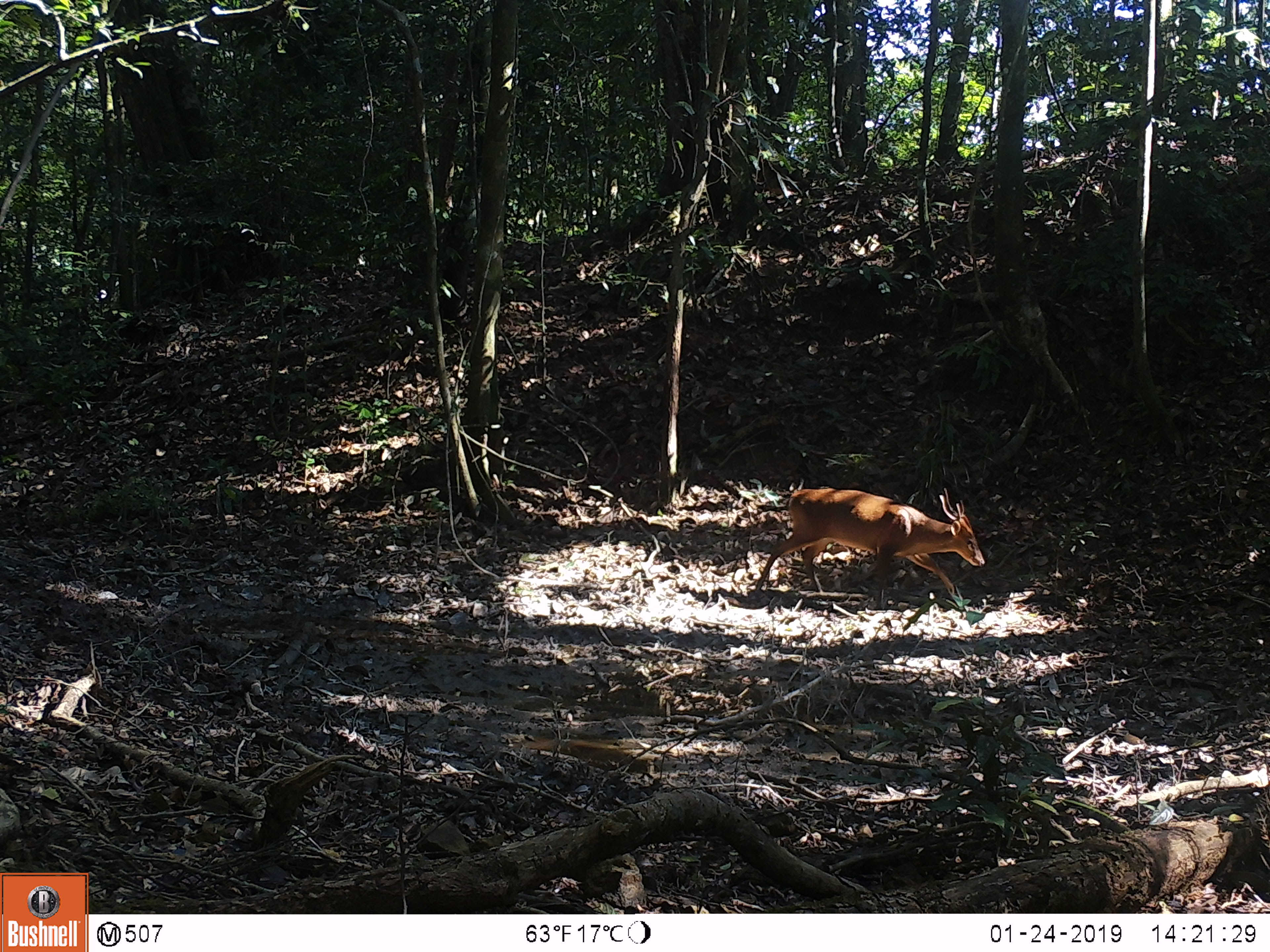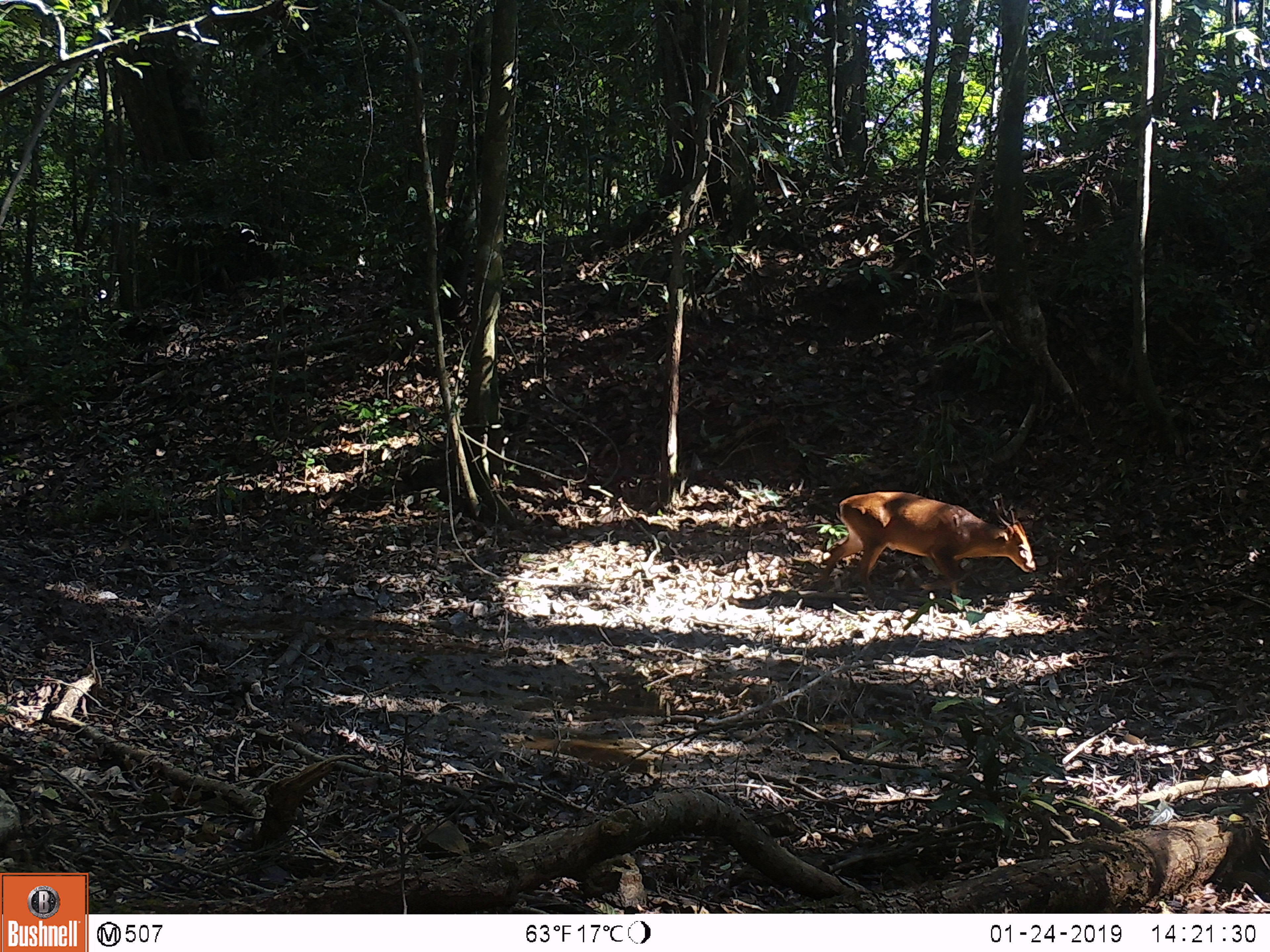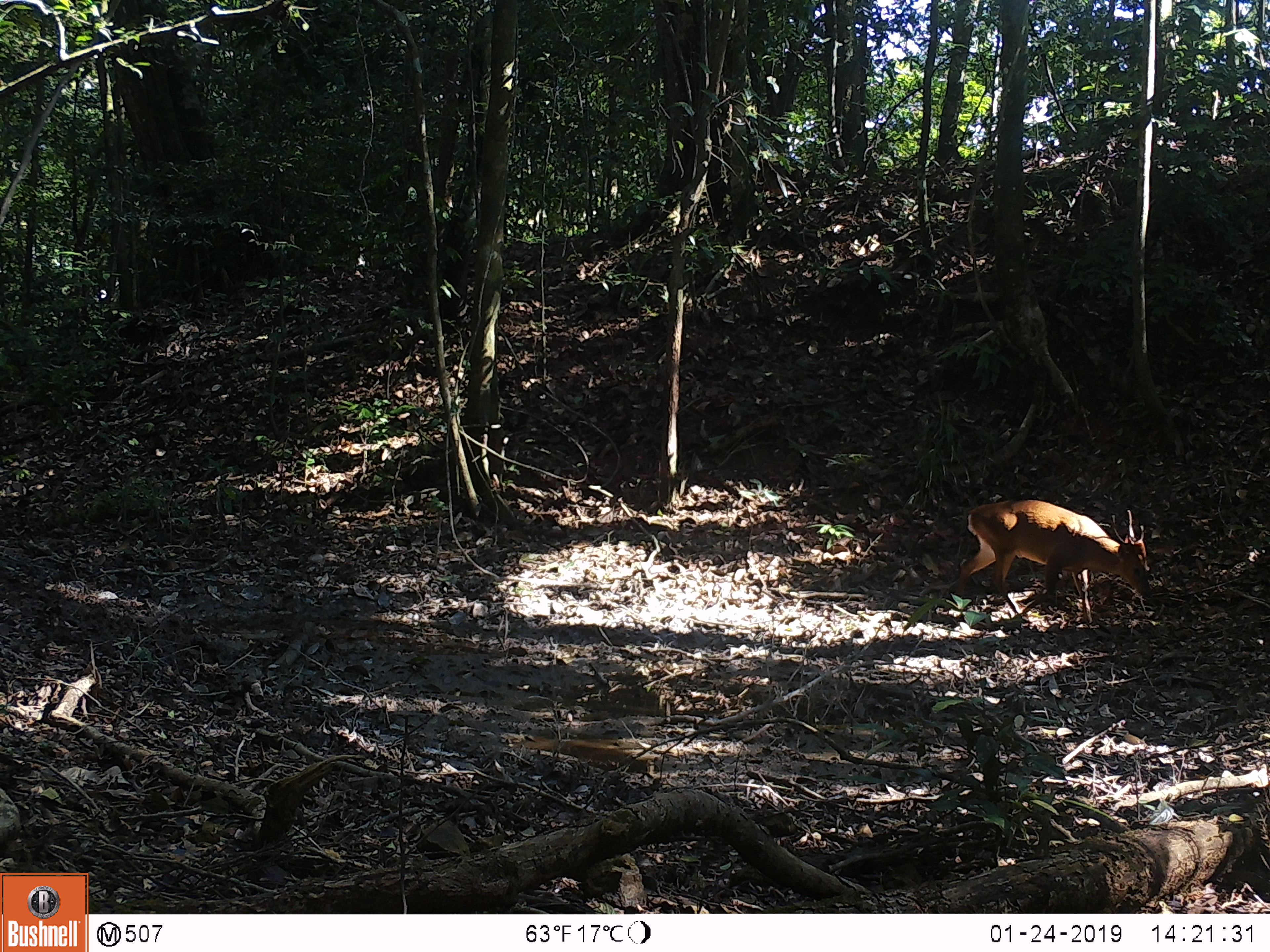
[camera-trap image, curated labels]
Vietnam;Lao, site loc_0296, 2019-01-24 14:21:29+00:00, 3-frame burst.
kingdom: Animalia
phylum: Chordata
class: Mammalia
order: Artiodactyla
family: Cervidae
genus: Muntiacus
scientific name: Muntiacus vuquangensis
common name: large-antlered muntjac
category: large antlered muntjac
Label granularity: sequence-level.